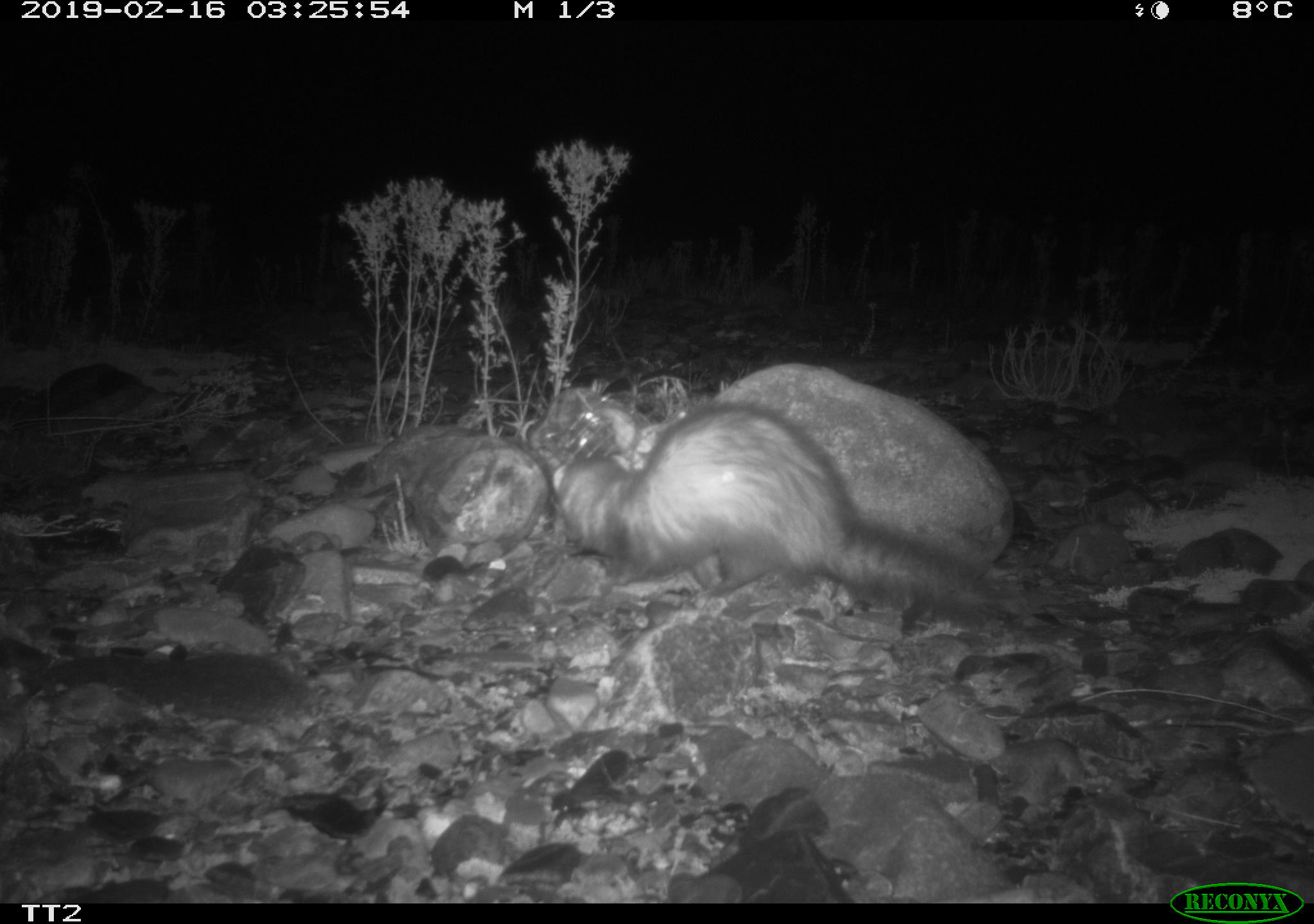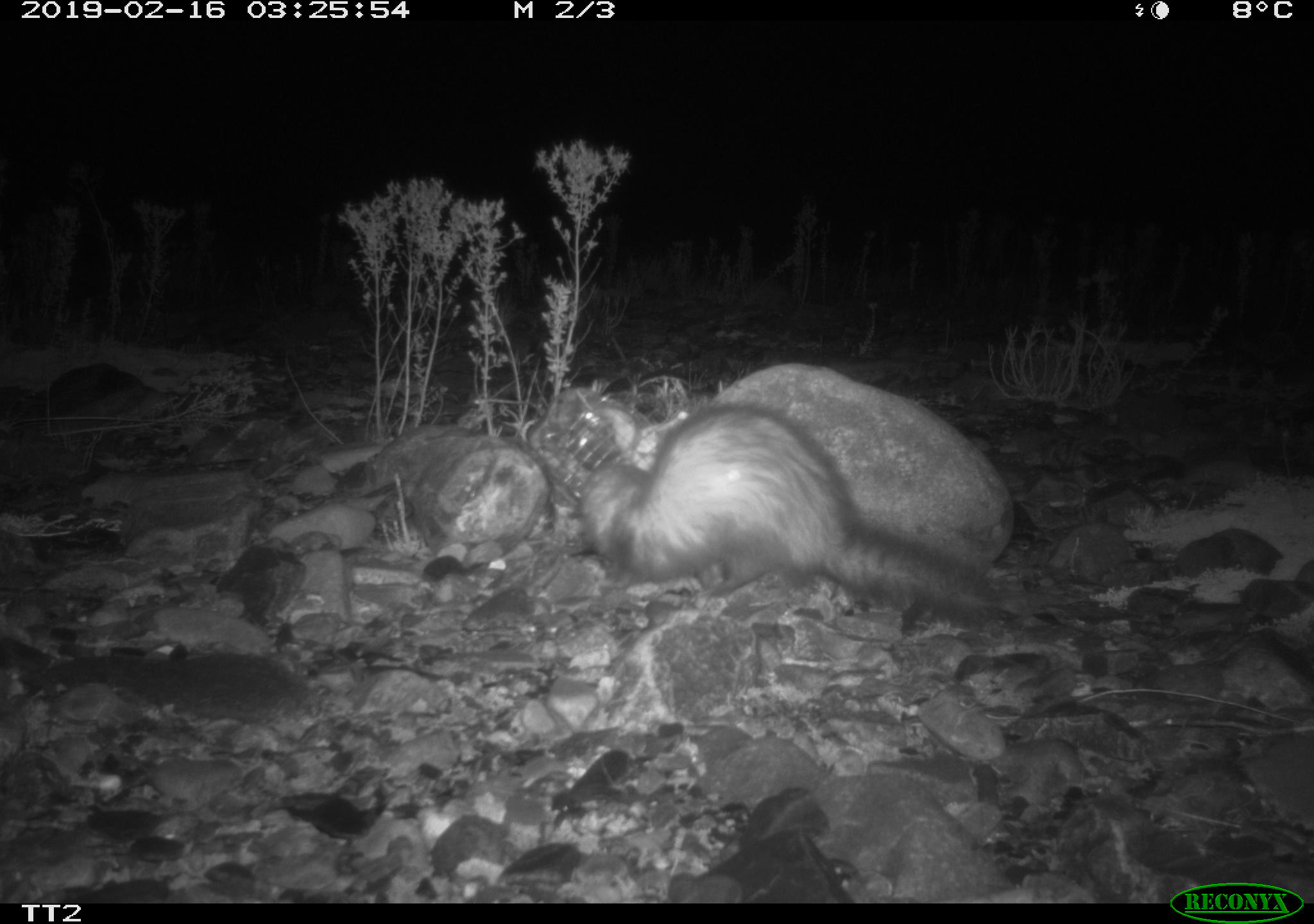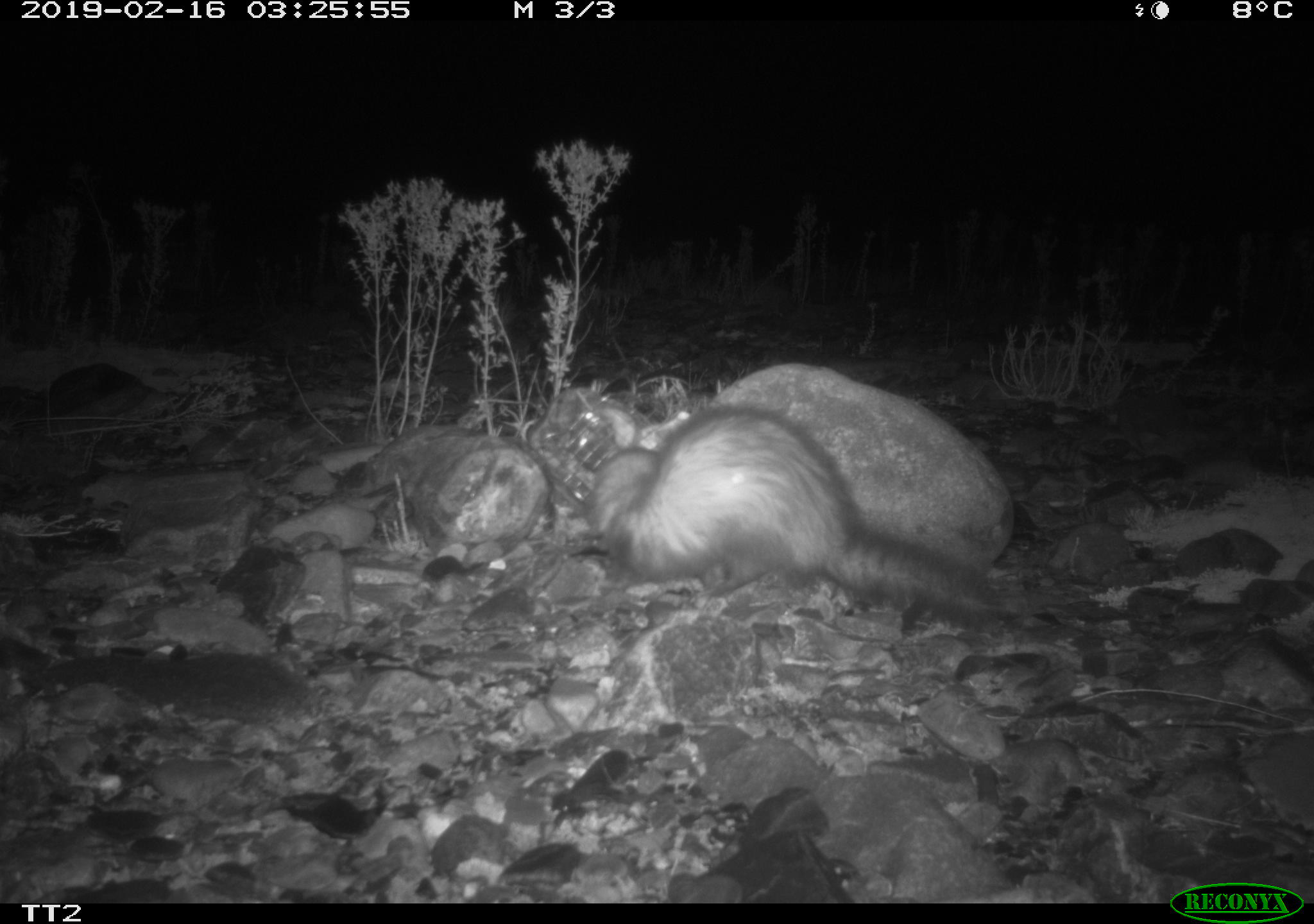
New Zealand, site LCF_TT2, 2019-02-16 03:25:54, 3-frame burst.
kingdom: Animalia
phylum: Chordata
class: Mammalia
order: Carnivora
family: Mustelidae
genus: Mustela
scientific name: Mustela furo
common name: ferret